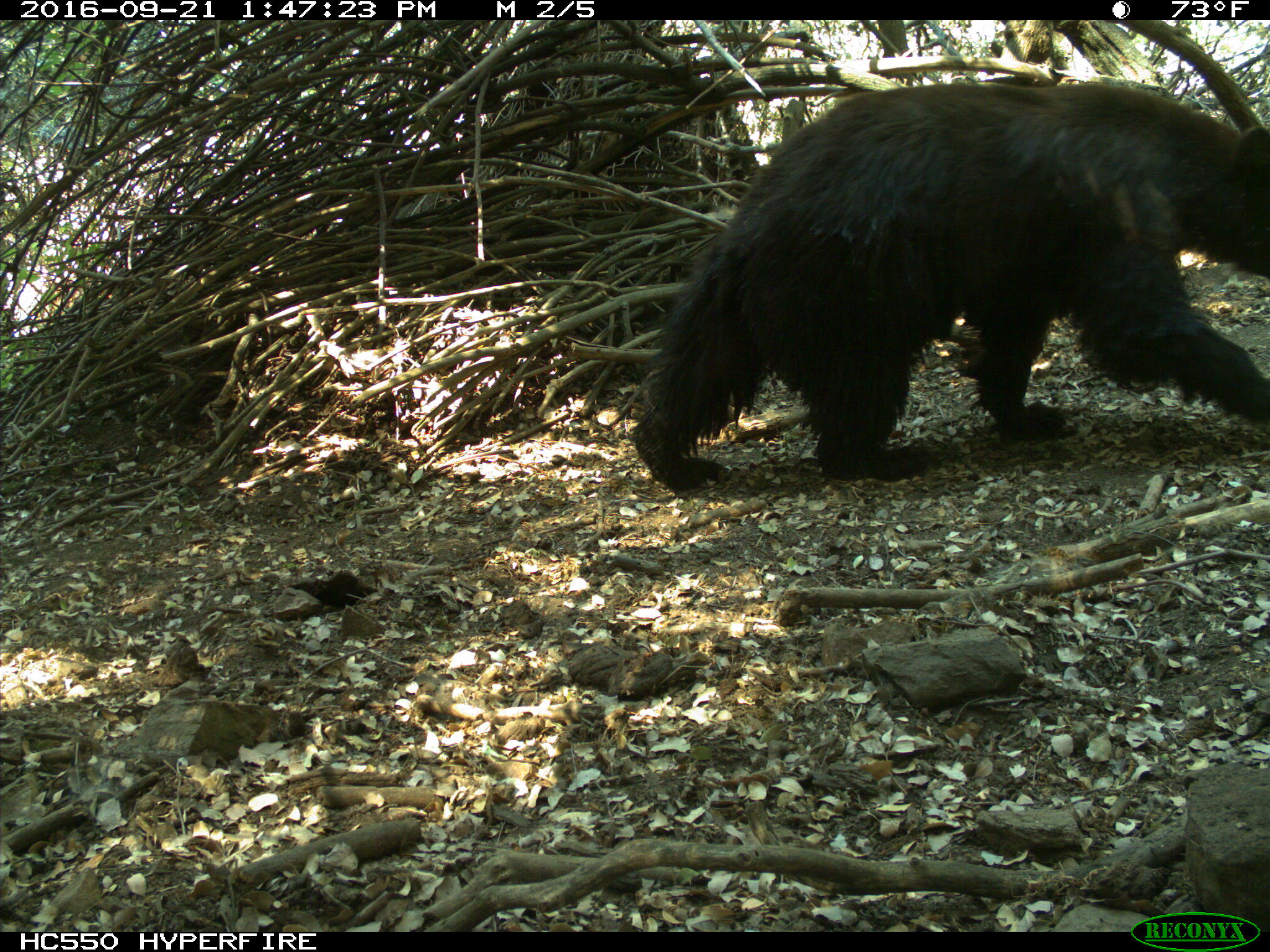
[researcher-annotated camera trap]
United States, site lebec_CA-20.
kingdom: Animalia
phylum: Chordata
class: Mammalia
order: Carnivora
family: Ursidae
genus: Ursus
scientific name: Ursus americanus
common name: american black bear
Ursus americanus (american black bear).